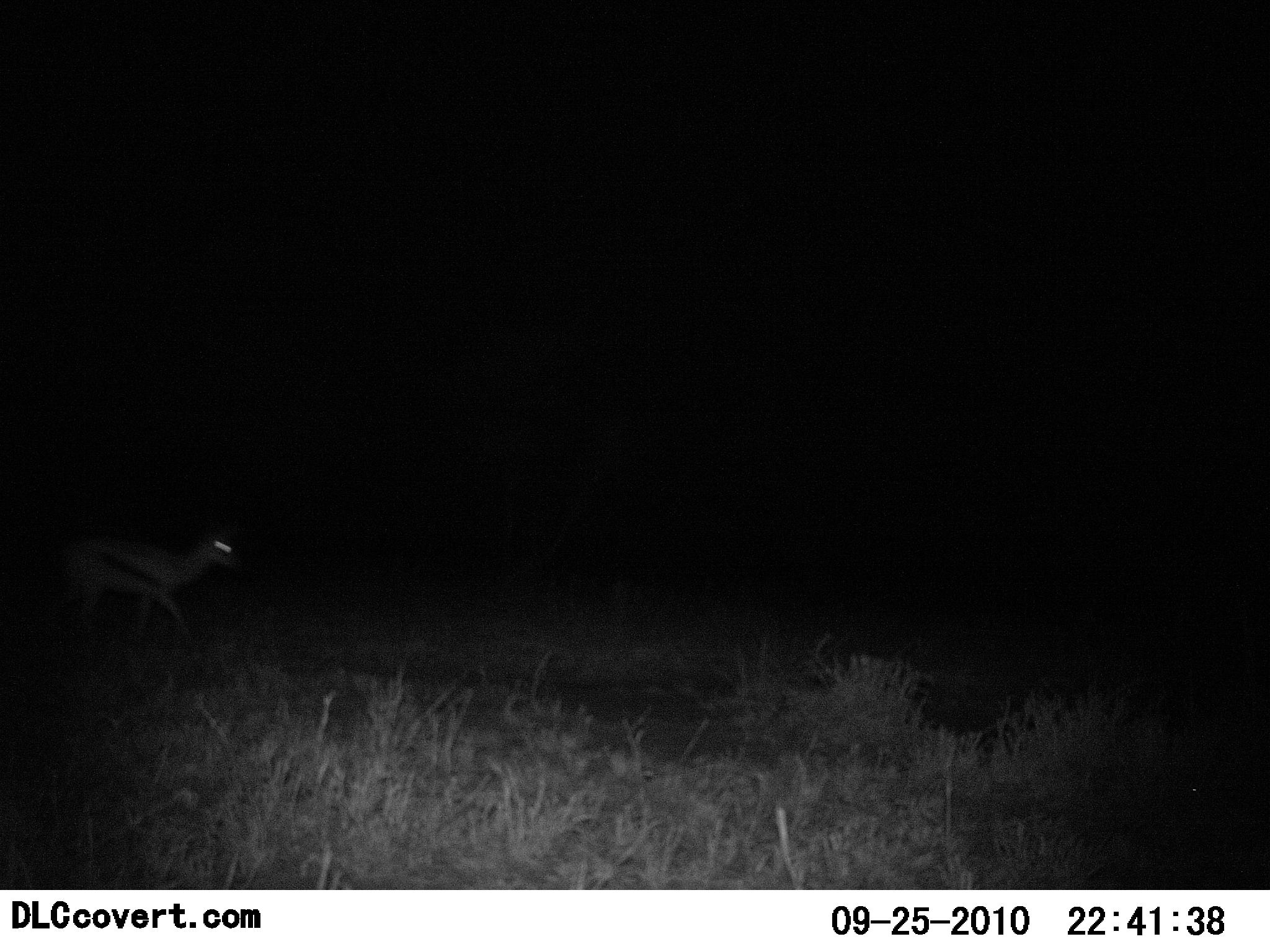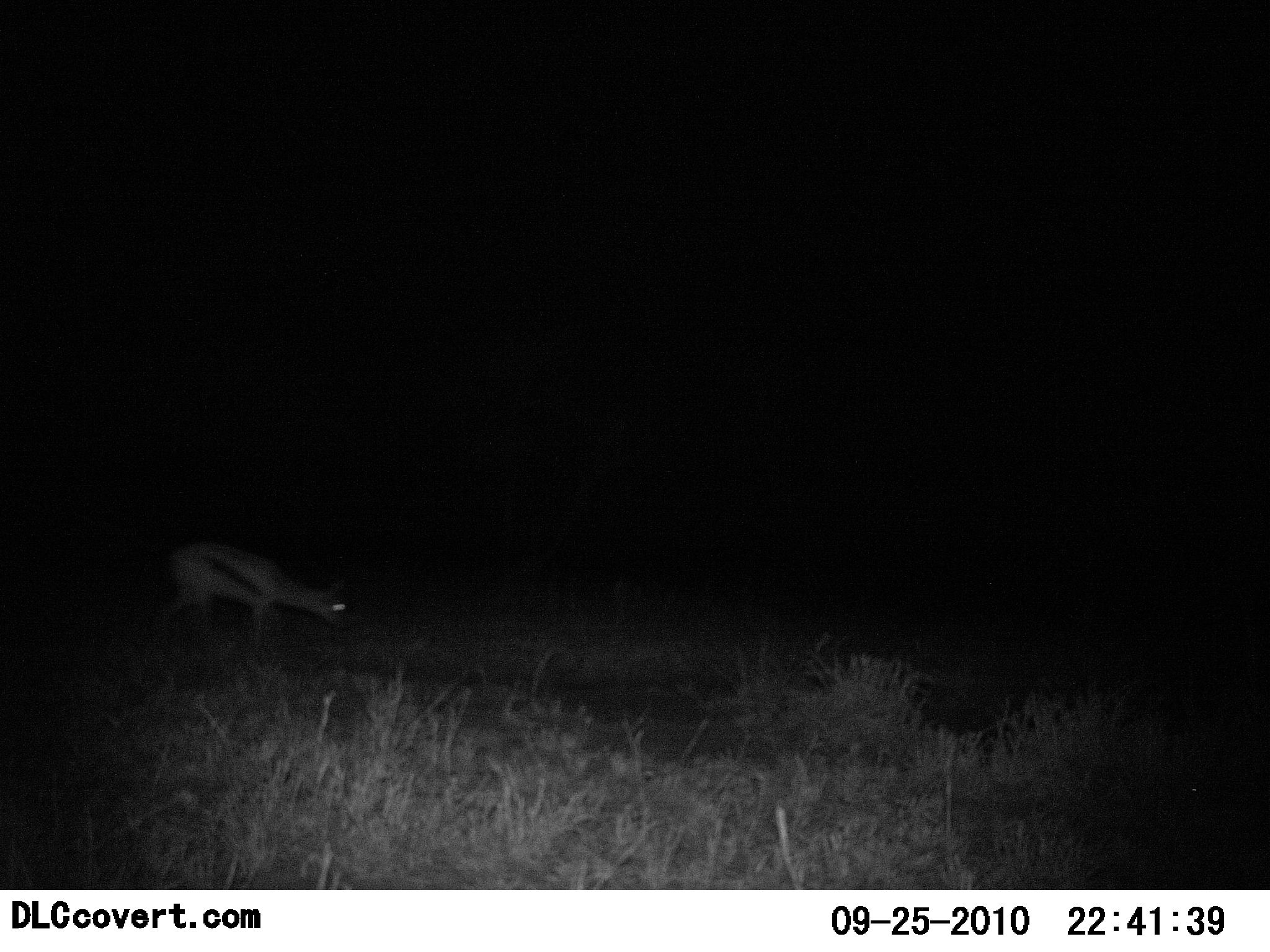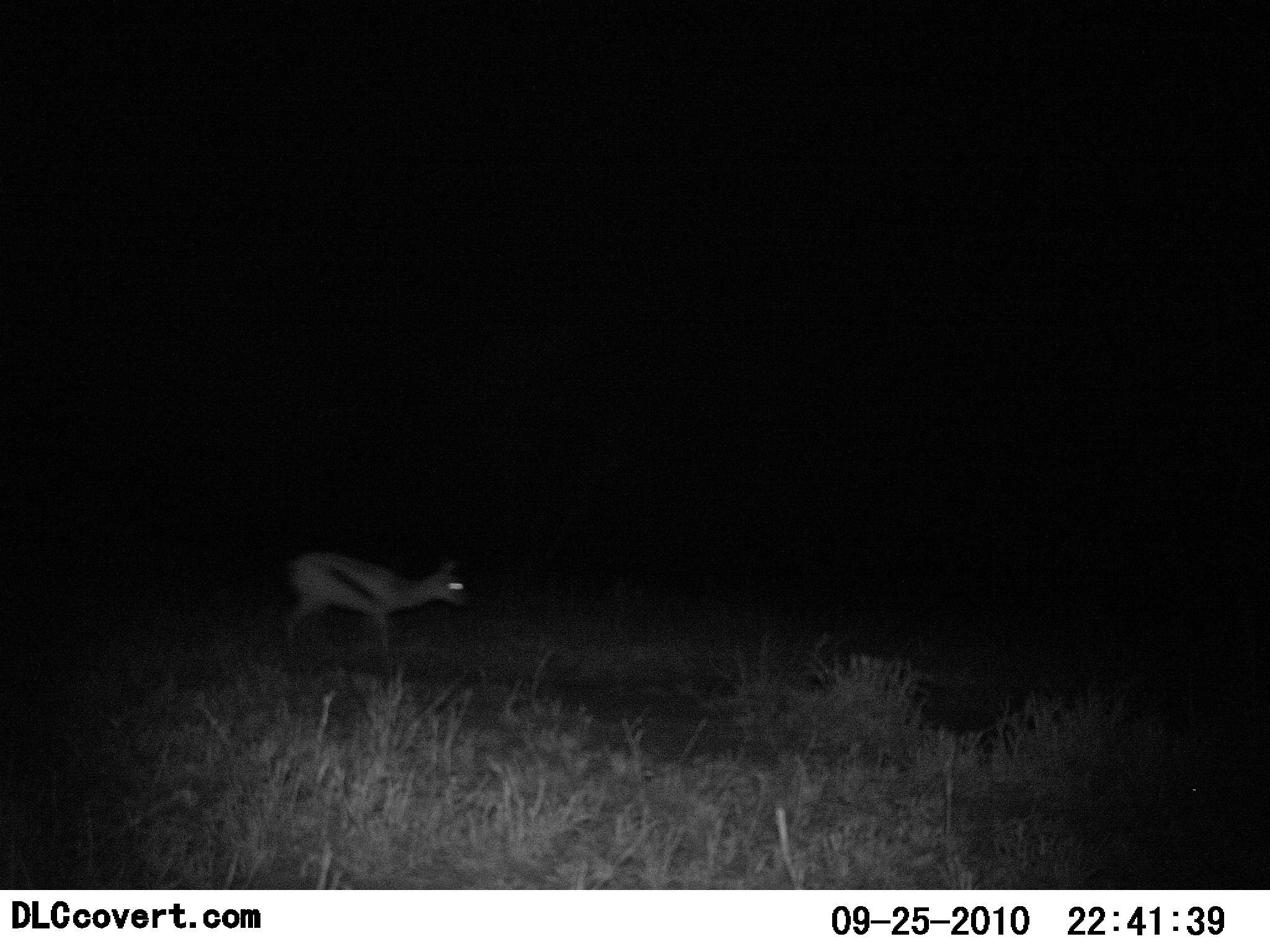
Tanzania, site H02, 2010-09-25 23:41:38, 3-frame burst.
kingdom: Animalia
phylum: Chordata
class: Mammalia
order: Artiodactyla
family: Bovidae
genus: Eudorcas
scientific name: Eudorcas thomsonii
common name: thomson's gazelle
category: gazellethomsons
Gazellethomsons (thomson's gazelle) (Eudorcas thomsonii), count 1. Behavior (volunteer vote fractions): standing 7%, resting 0%, moving 93%, interacting 0%. Young present (vote fraction): 0%. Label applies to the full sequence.